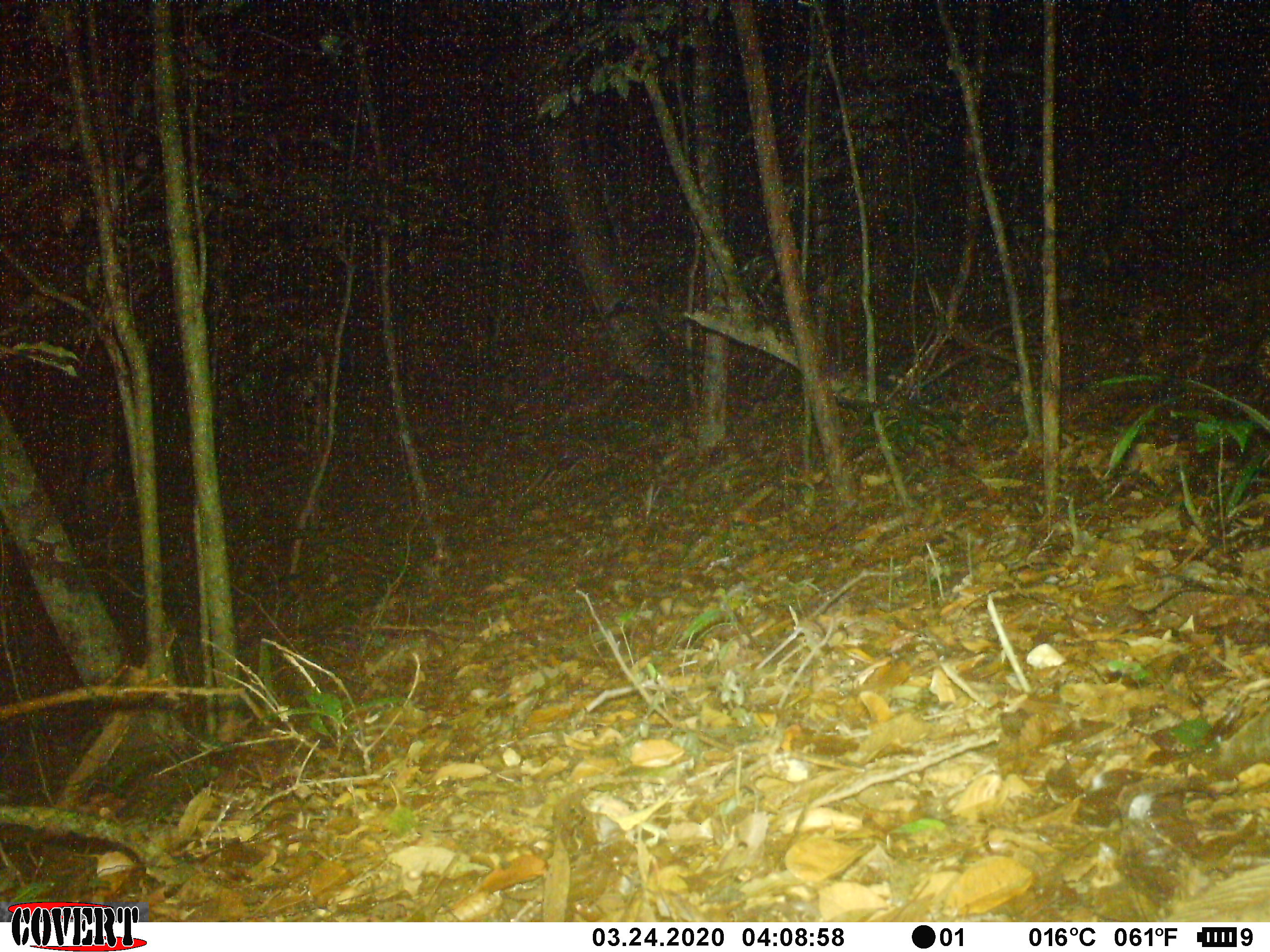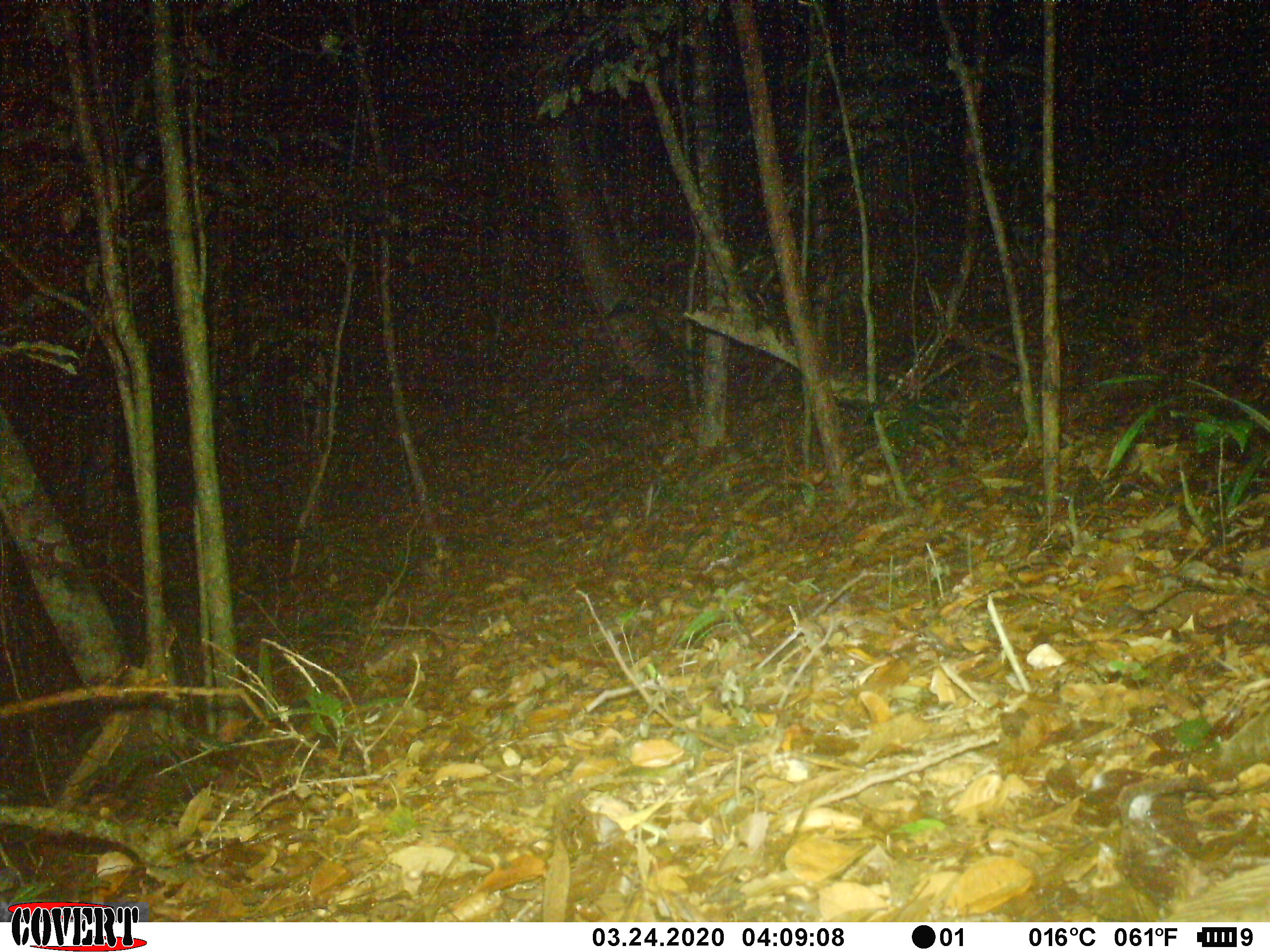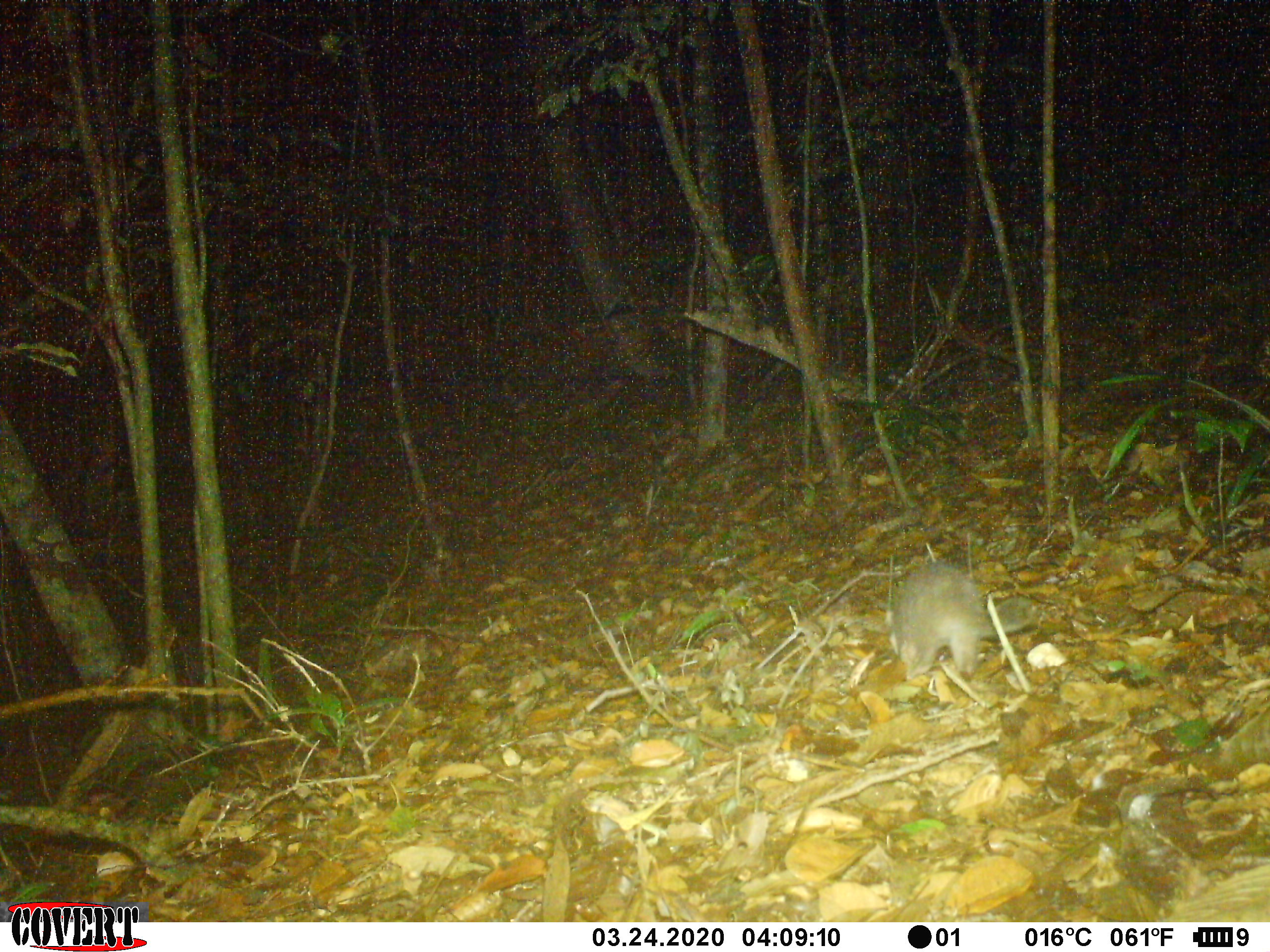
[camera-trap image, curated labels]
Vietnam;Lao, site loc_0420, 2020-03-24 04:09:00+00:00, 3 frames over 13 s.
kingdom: Animalia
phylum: Chordata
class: Mammalia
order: Carnivora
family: Mustelidae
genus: Melogale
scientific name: Melogale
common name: ferret badger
Ferret badger (Melogale). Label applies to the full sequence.